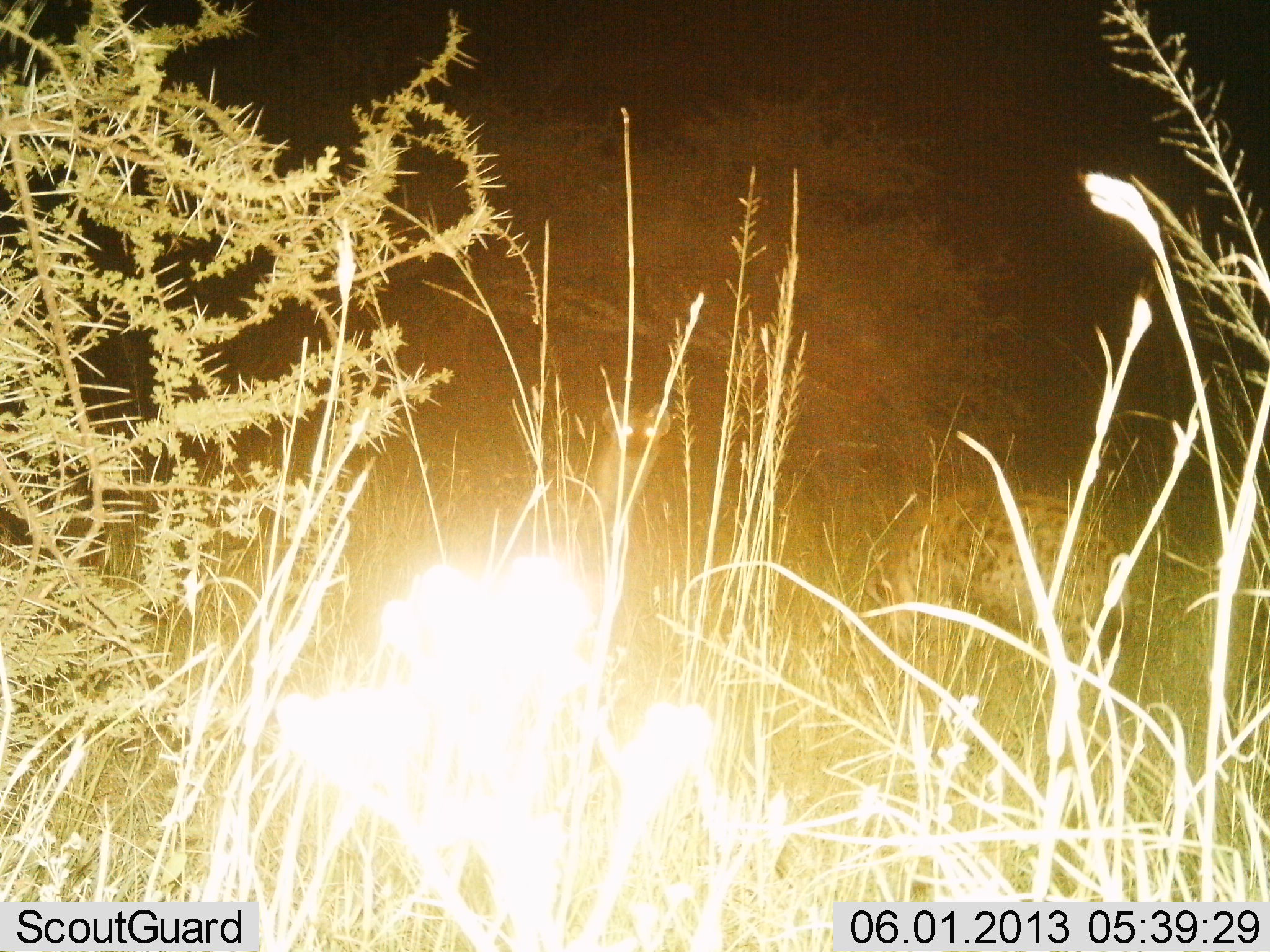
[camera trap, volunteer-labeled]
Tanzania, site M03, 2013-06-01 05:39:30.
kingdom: Animalia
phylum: Chordata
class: Mammalia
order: Carnivora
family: Hyaenidae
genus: Crocuta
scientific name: Crocuta crocuta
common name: spotted hyena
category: hyenaspotted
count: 1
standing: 90%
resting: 0%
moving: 10%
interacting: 0%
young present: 0%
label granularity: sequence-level